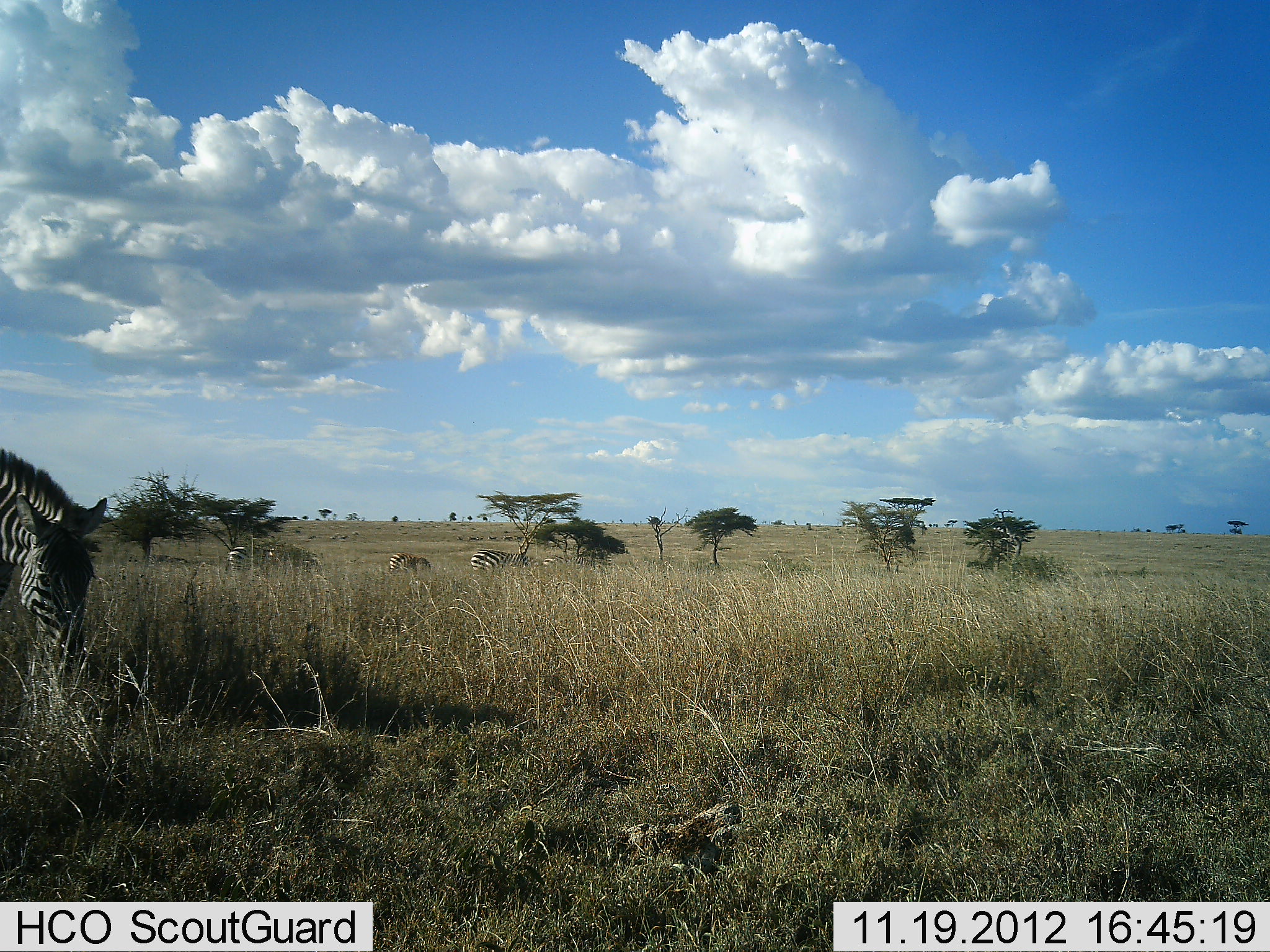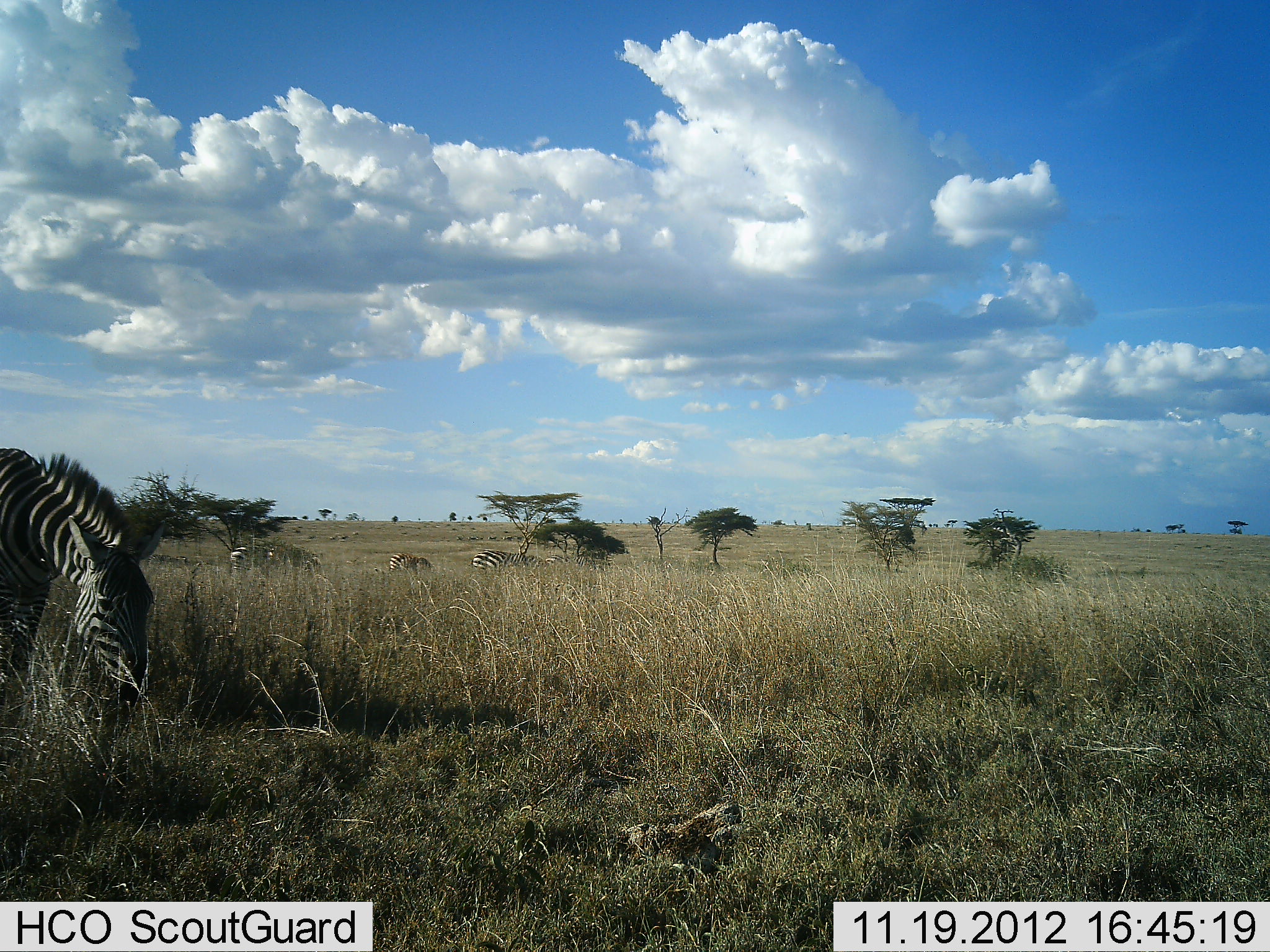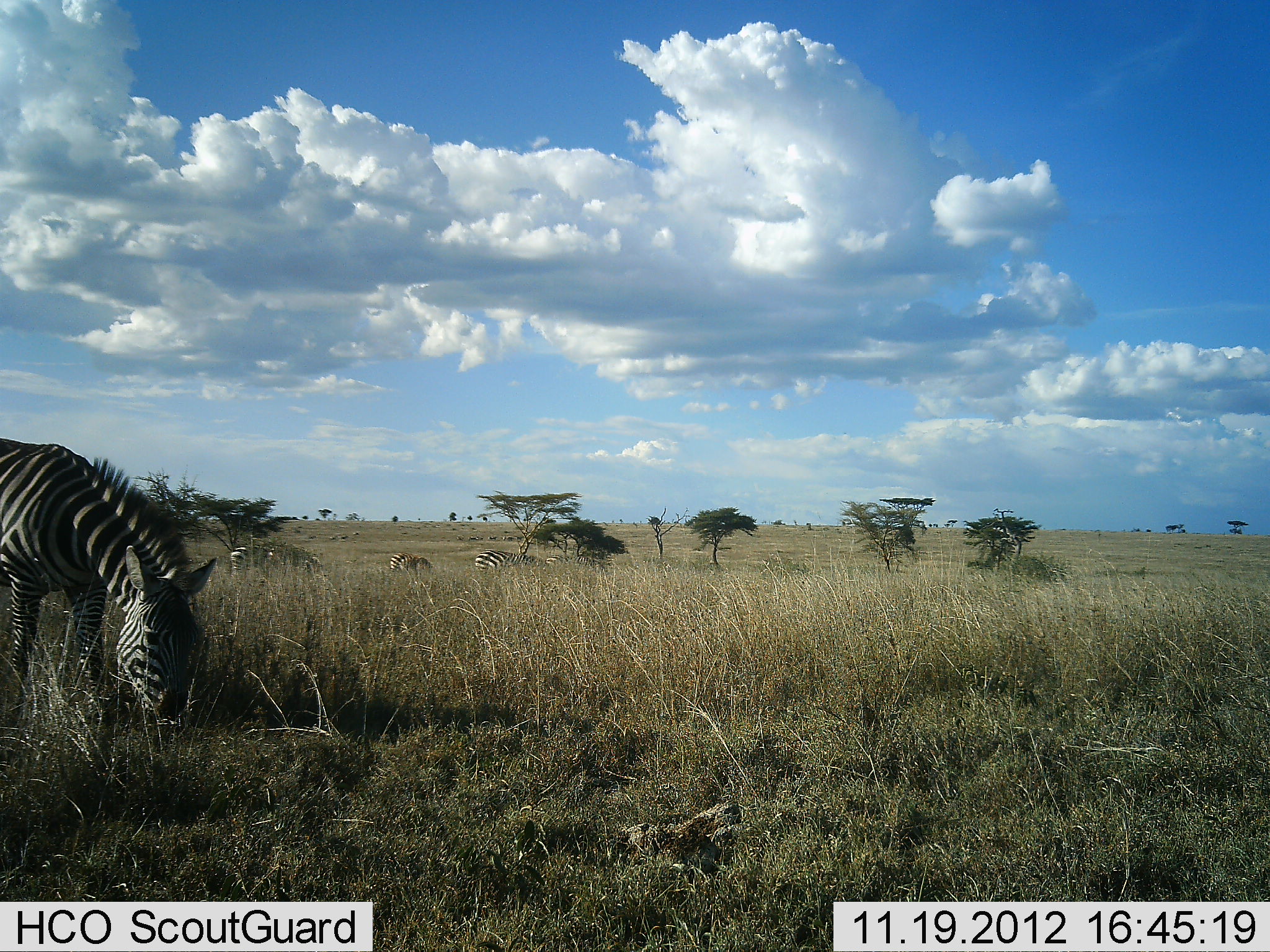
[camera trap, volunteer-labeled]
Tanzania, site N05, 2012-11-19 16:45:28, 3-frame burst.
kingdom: Animalia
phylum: Chordata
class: Mammalia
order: Perissodactyla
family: Equidae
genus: Equus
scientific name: Equus quagga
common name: plains zebra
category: zebra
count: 4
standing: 20%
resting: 0%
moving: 30%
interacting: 10%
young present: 10%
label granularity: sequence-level